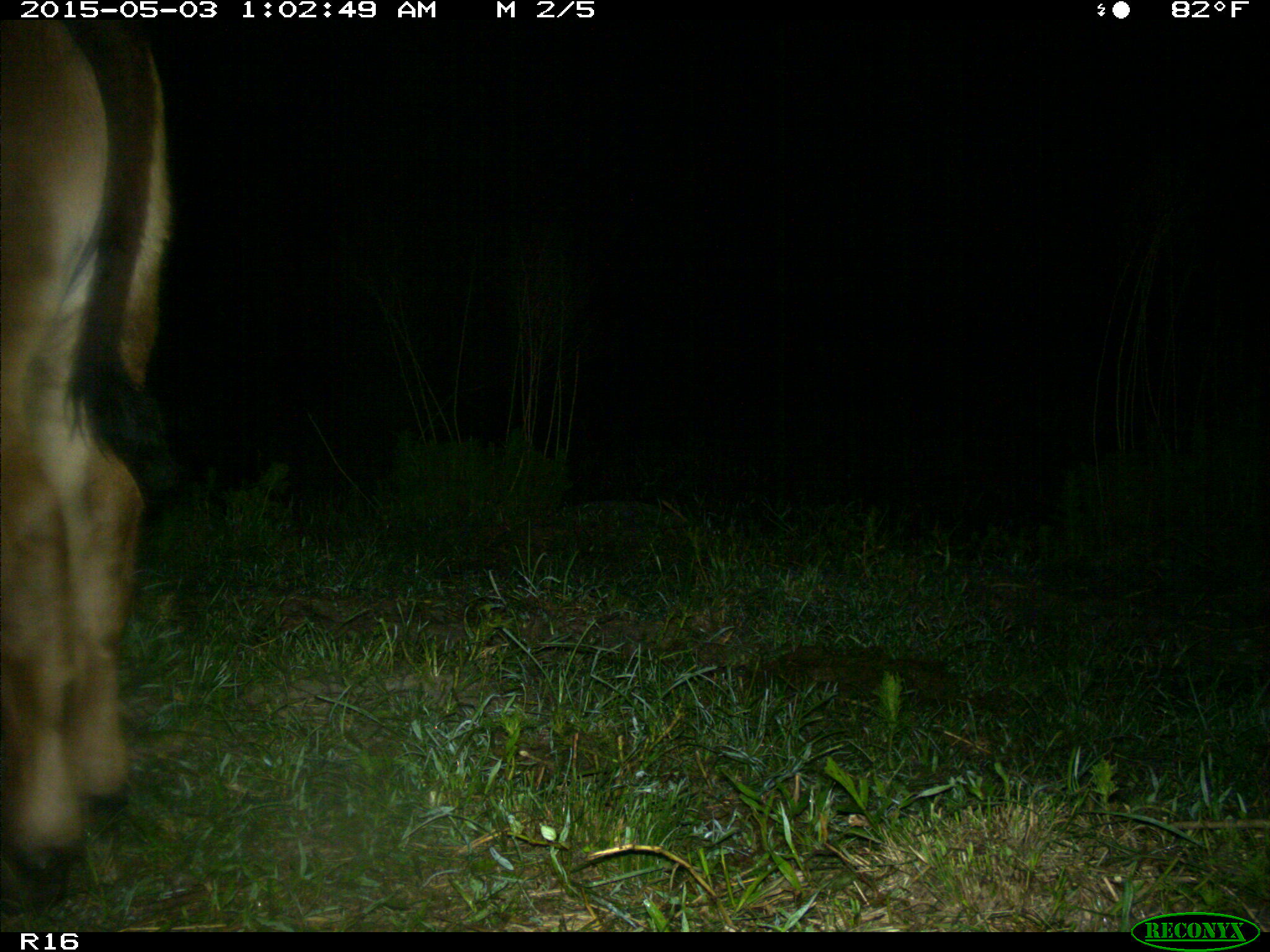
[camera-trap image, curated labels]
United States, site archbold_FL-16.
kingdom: Animalia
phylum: Chordata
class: Mammalia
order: Artiodactyla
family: Bovidae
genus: Bos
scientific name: Bos taurus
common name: domestic cow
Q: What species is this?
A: Bos taurus (domestic cow).